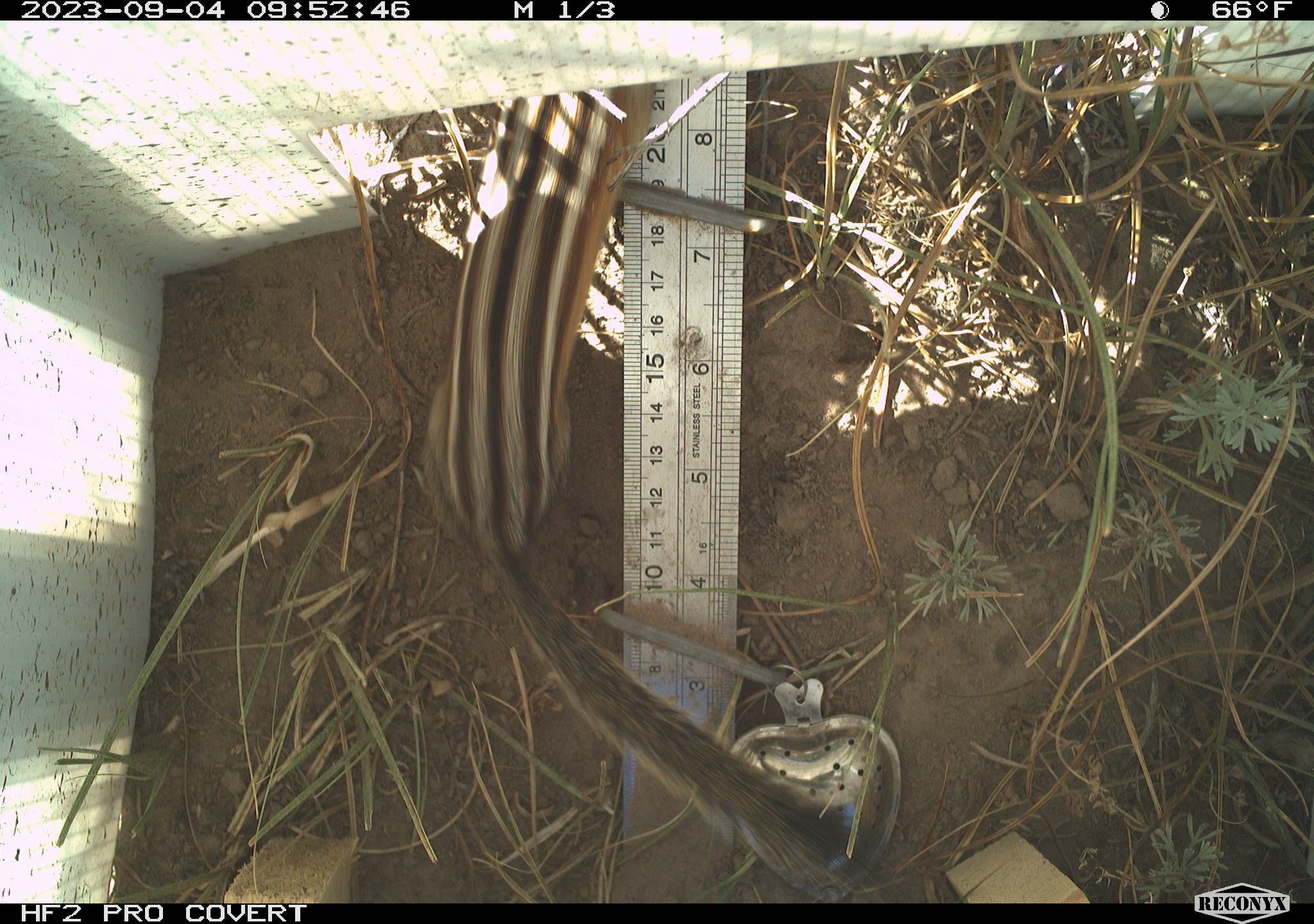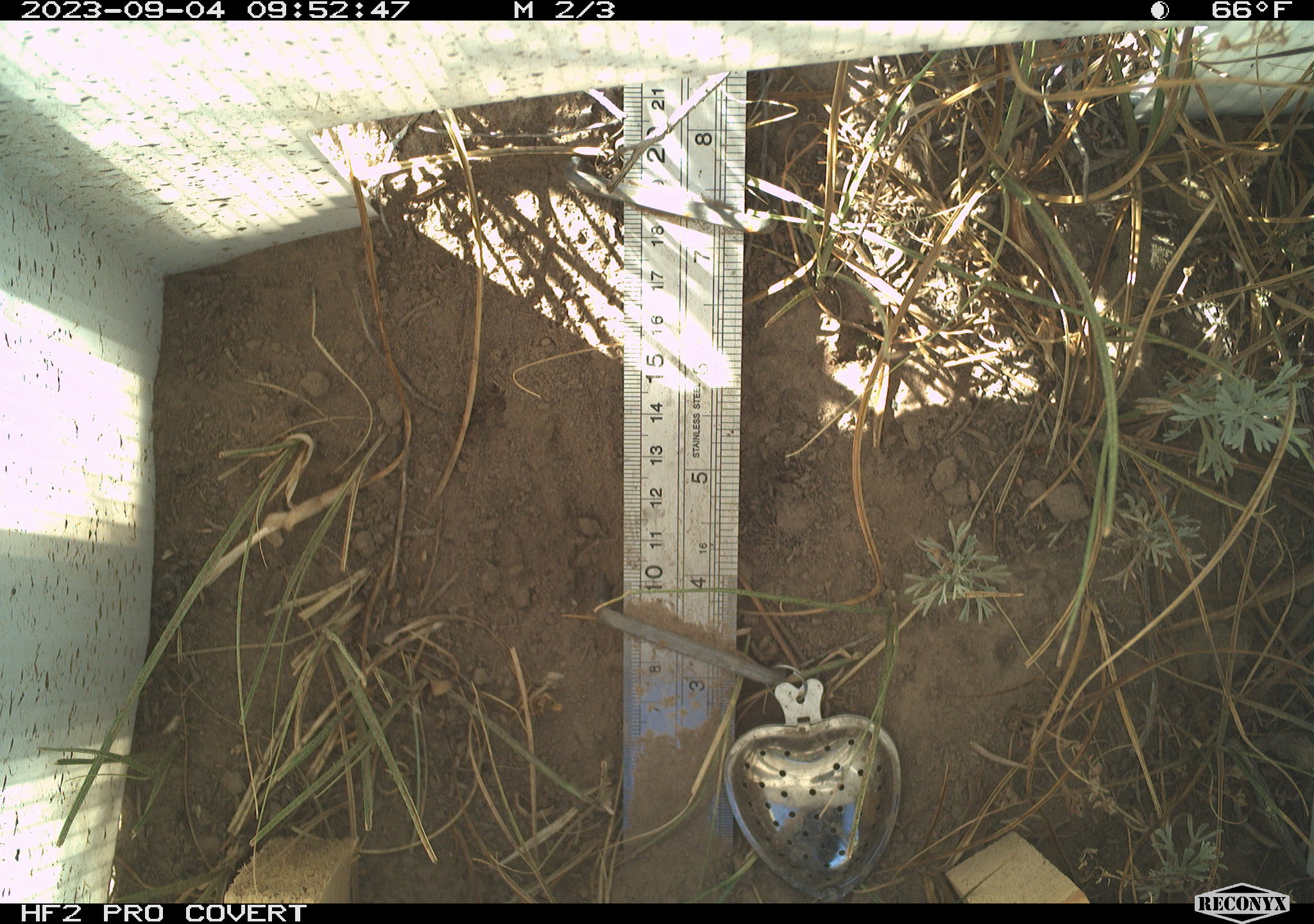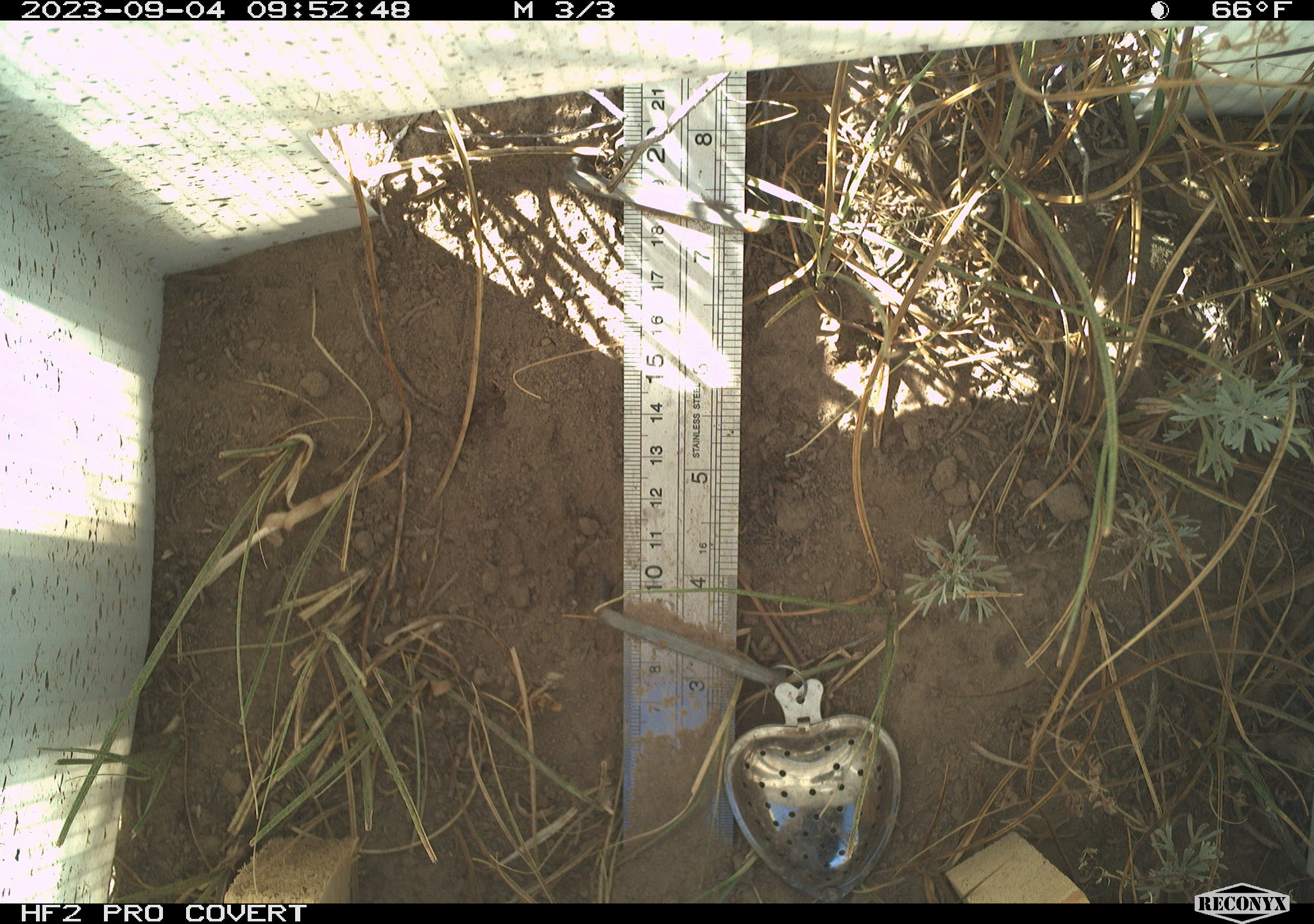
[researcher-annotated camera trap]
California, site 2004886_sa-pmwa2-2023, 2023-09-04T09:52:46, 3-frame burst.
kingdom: Animalia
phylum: Chordata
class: Mammalia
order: Rodentia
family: Sciuridae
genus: Neotamias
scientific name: Neotamias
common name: western chipmunks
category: neotamias species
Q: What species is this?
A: Neotamias species (western chipmunks) (Neotamias).